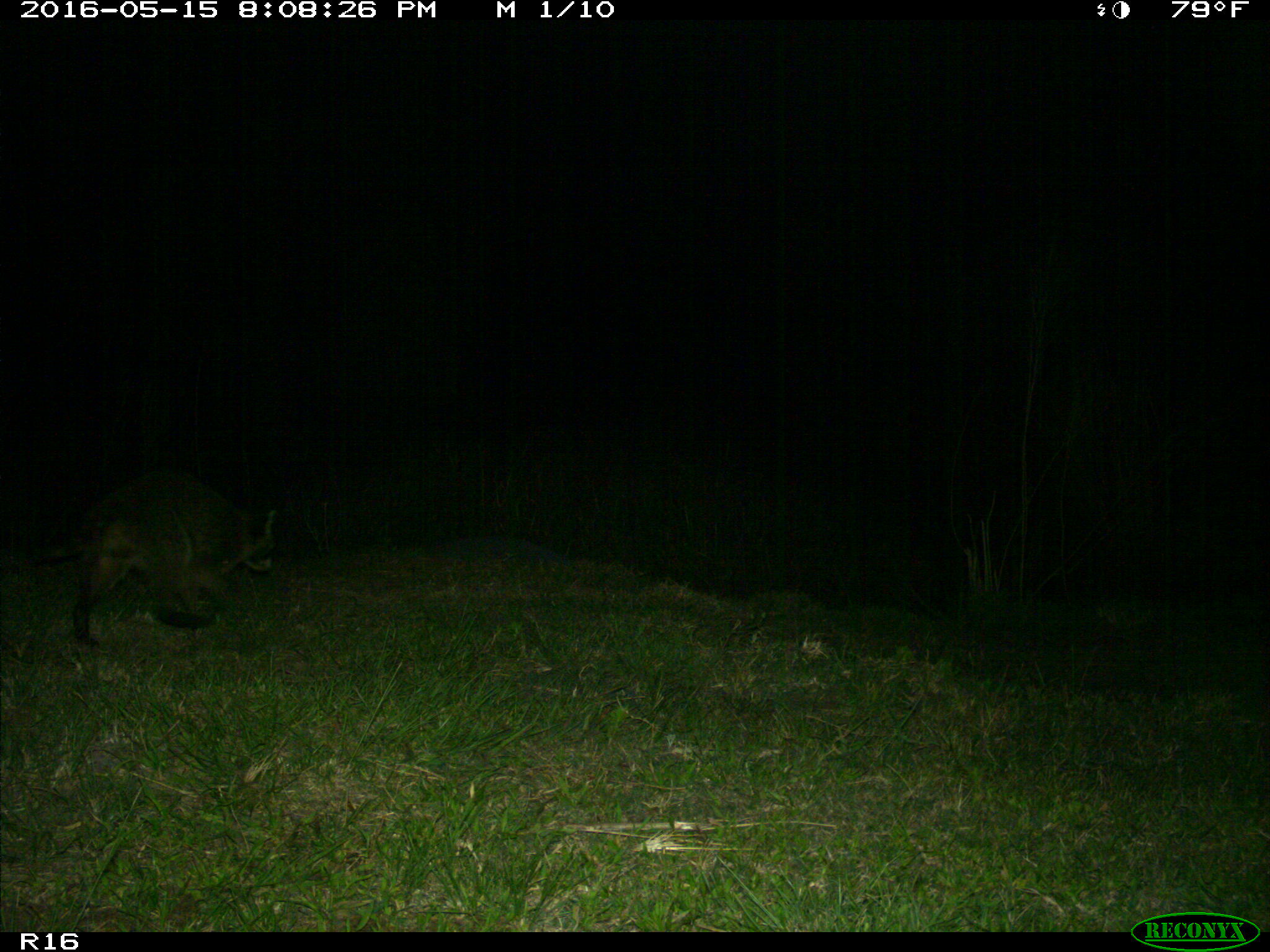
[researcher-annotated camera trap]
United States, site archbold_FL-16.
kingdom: Animalia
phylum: Chordata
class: Mammalia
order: Carnivora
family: Procyonidae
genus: Procyon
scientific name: Procyon lotor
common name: common raccoon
Procyon lotor (common raccoon).